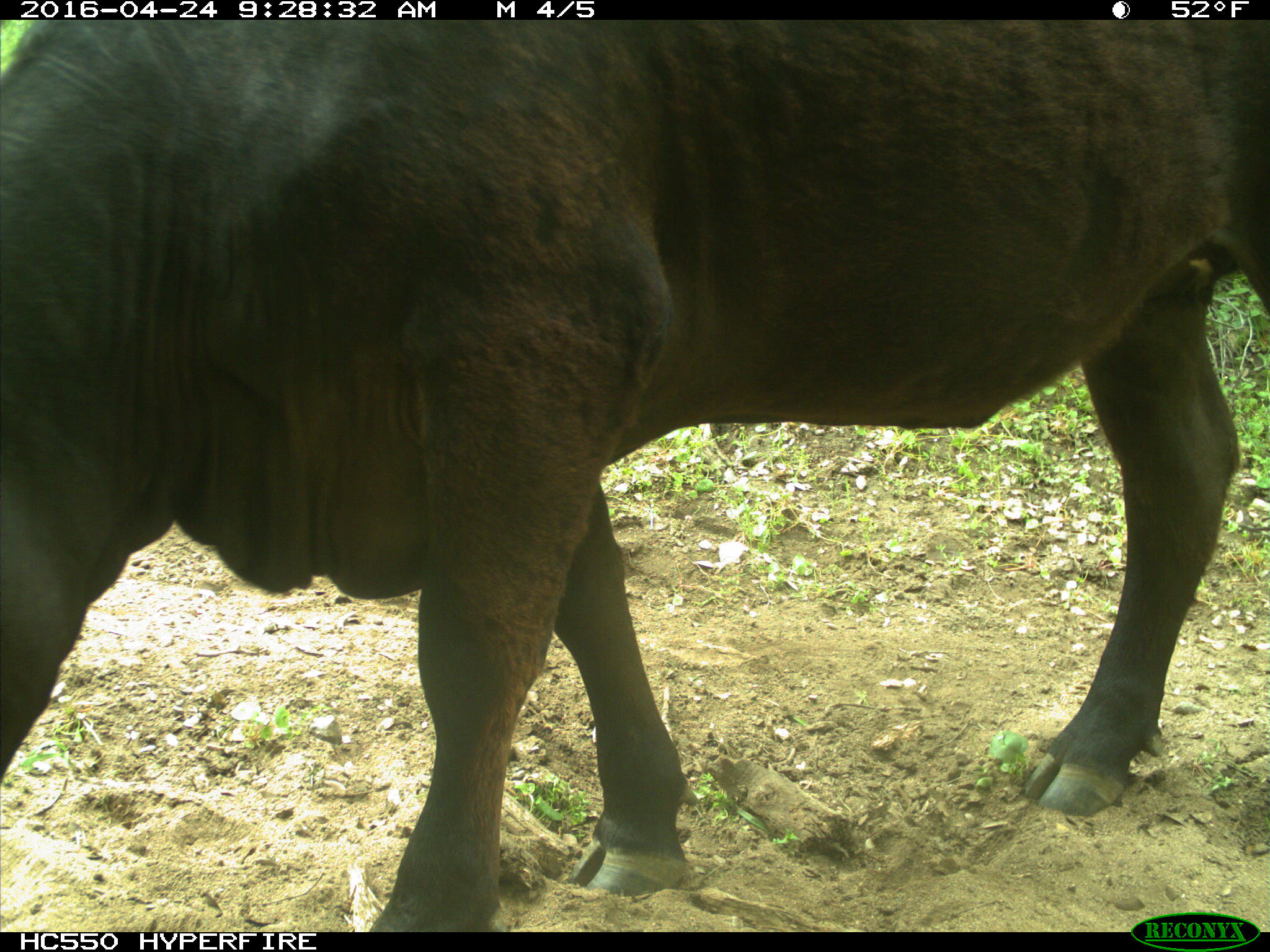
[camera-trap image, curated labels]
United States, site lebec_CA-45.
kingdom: Animalia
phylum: Chordata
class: Mammalia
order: Artiodactyla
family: Bovidae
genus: Bos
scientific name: Bos taurus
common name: domestic cow